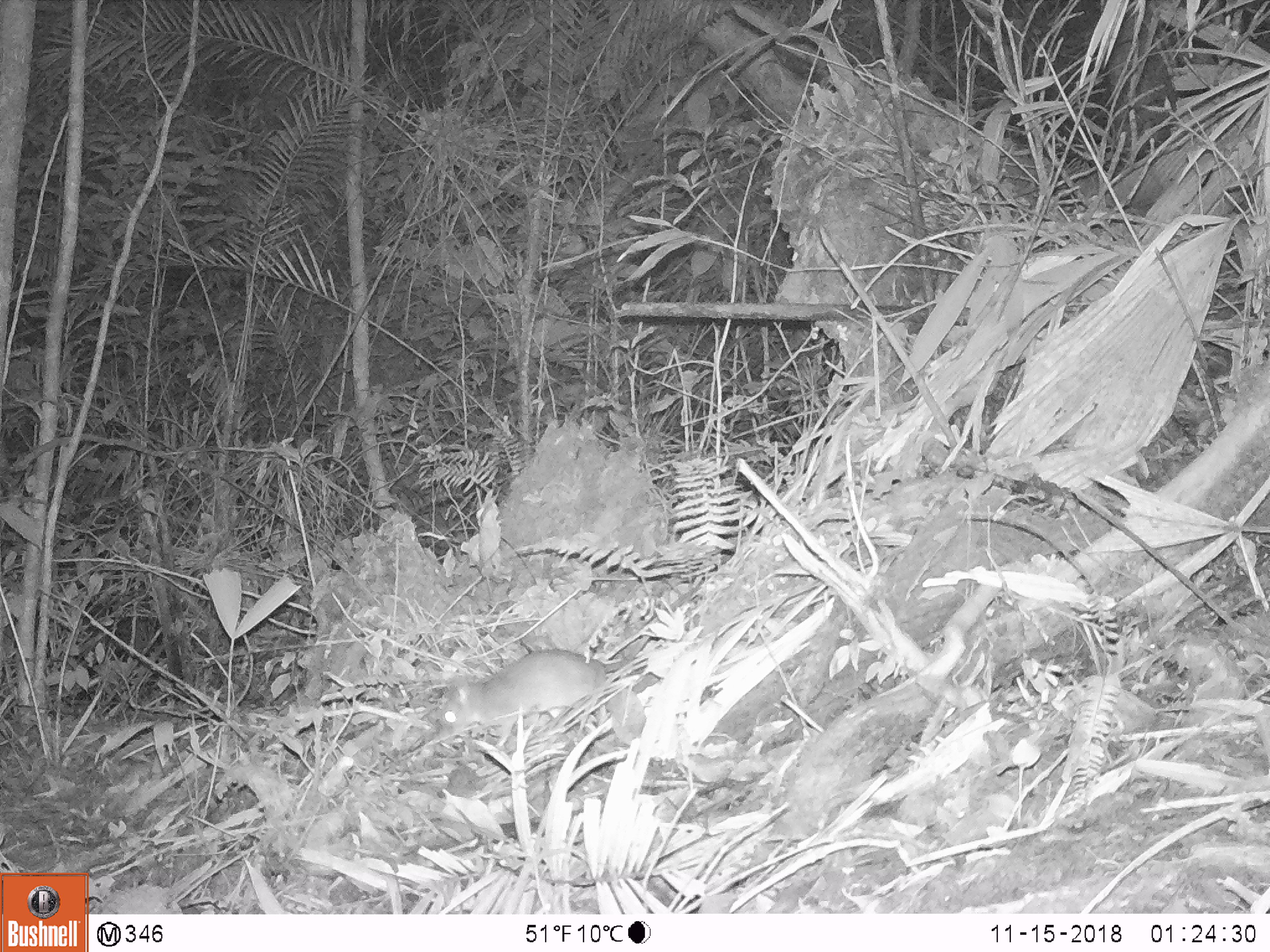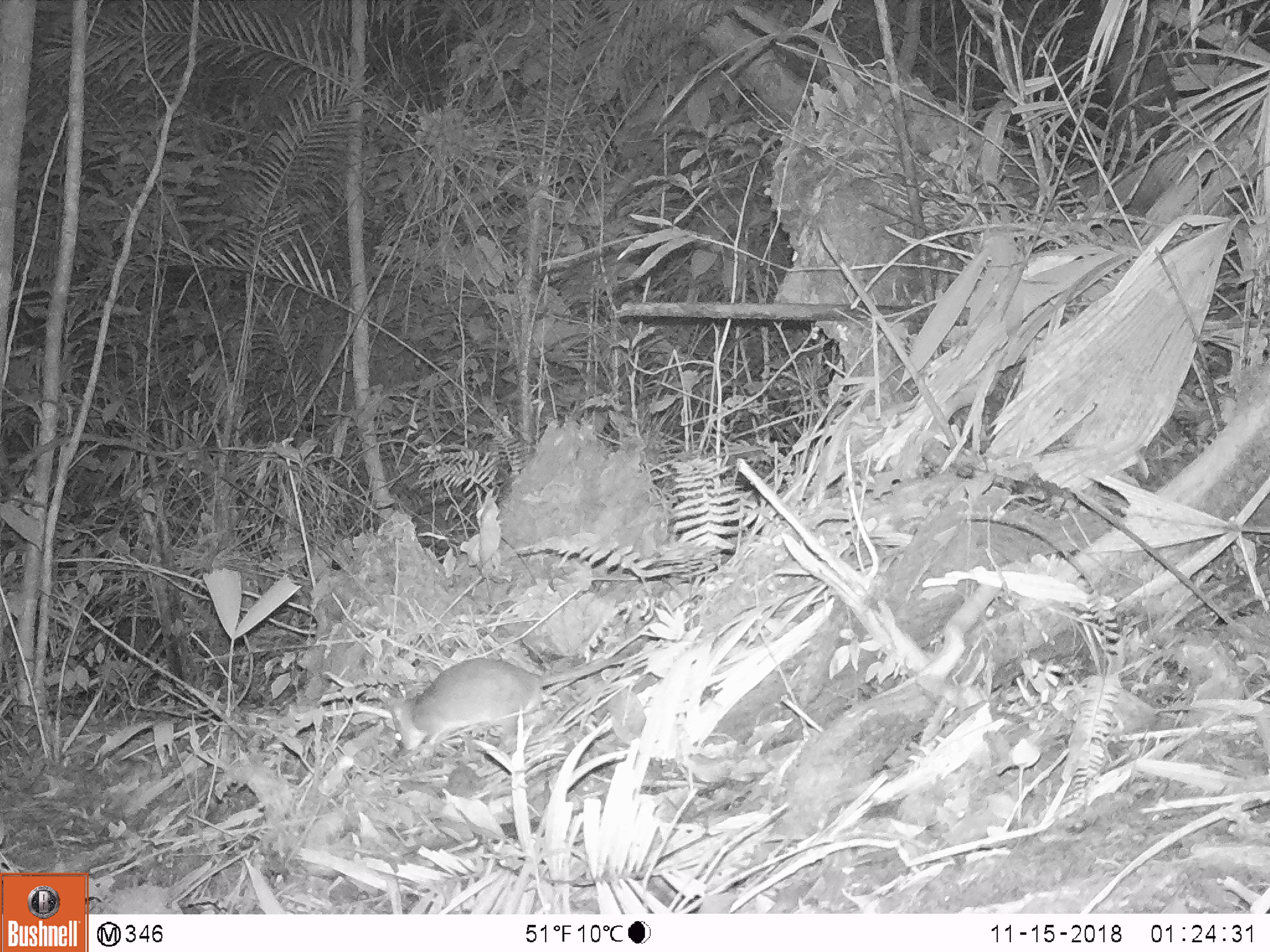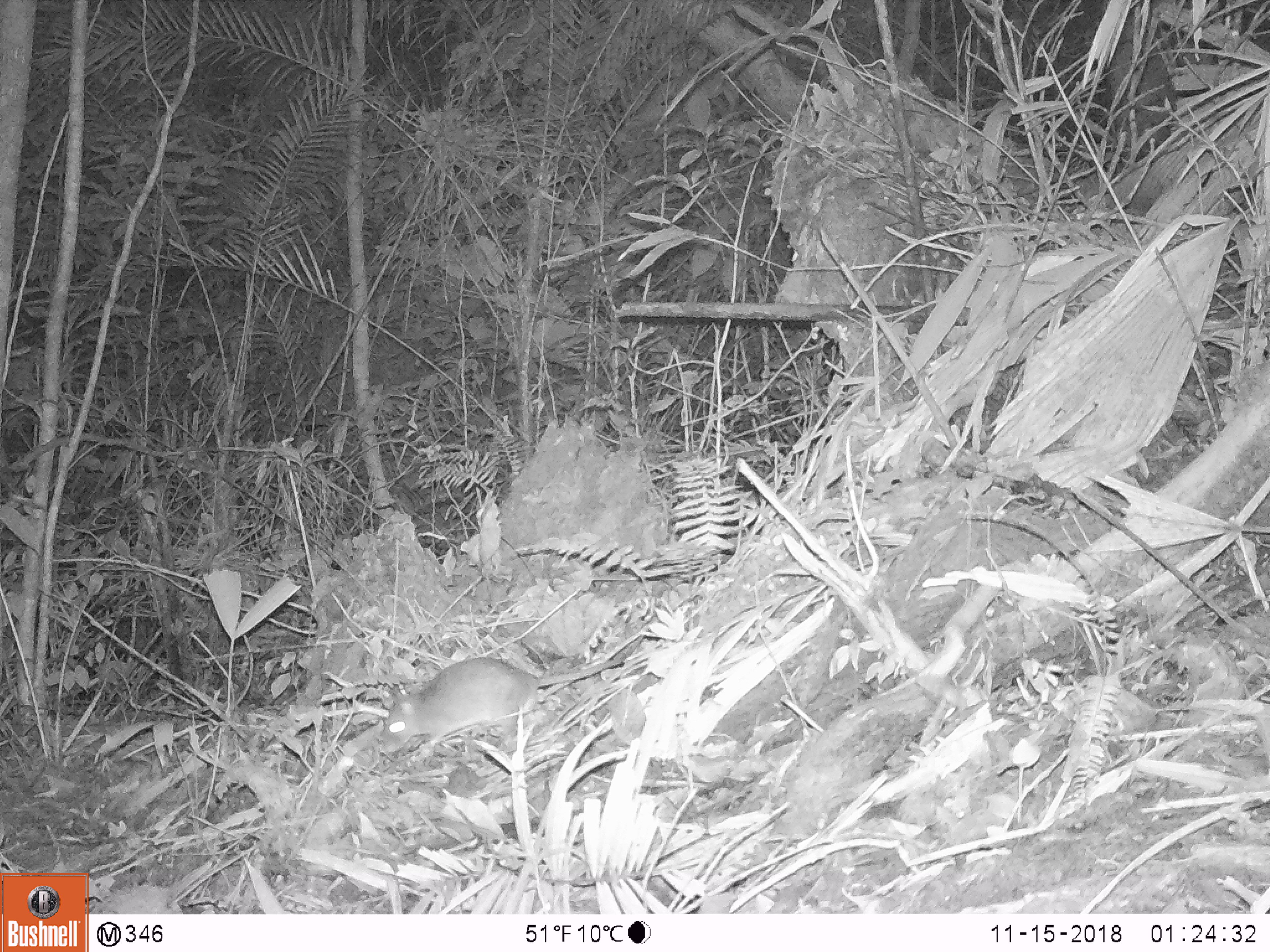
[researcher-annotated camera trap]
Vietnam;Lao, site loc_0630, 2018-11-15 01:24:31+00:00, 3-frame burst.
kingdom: Animalia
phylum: Chordata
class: Mammalia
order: Rodentia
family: Muridae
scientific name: Muridae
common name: old-world mice and rats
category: unidentified murid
Unidentified murid (old-world mice and rats) (Muridae). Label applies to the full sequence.